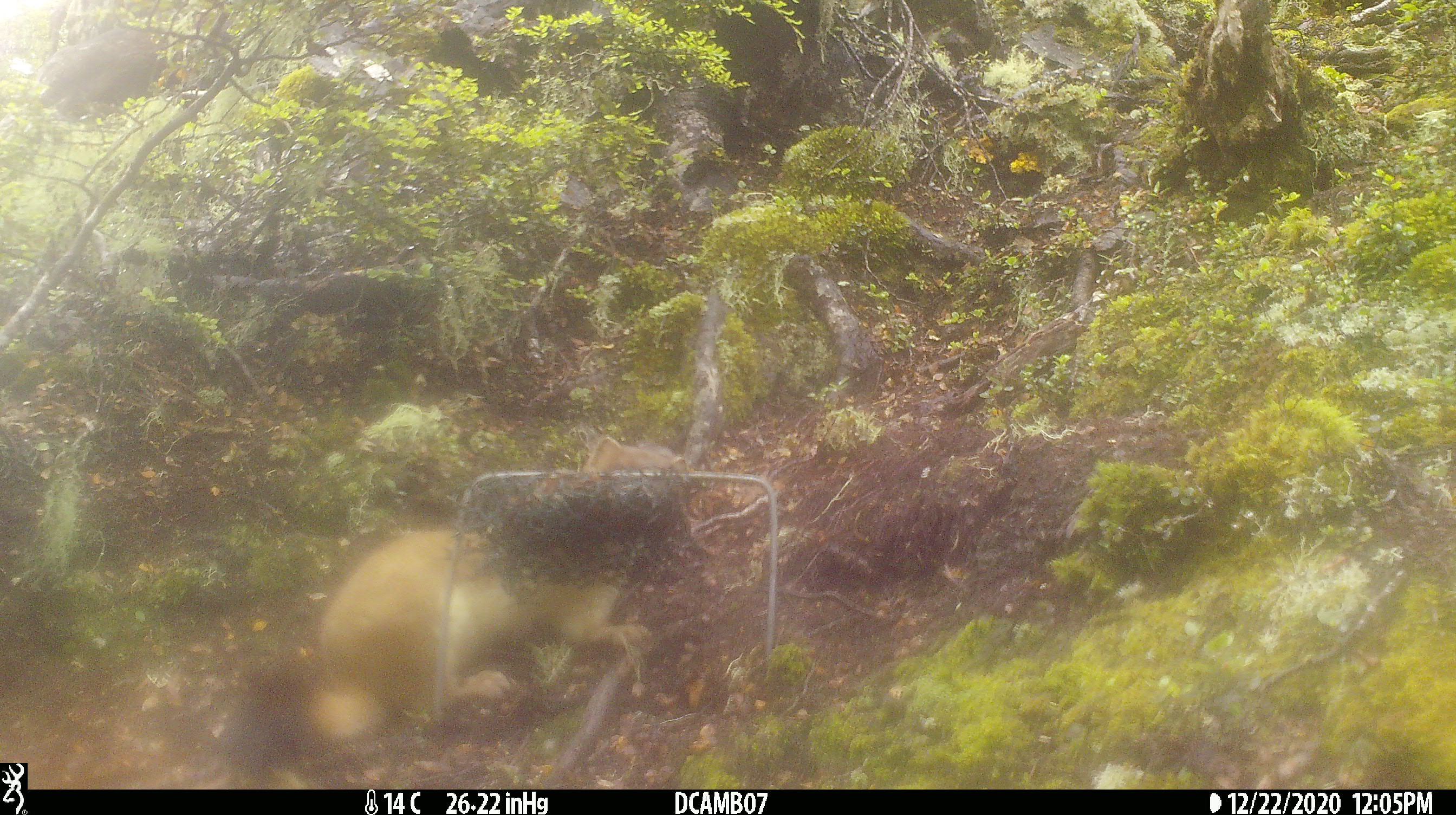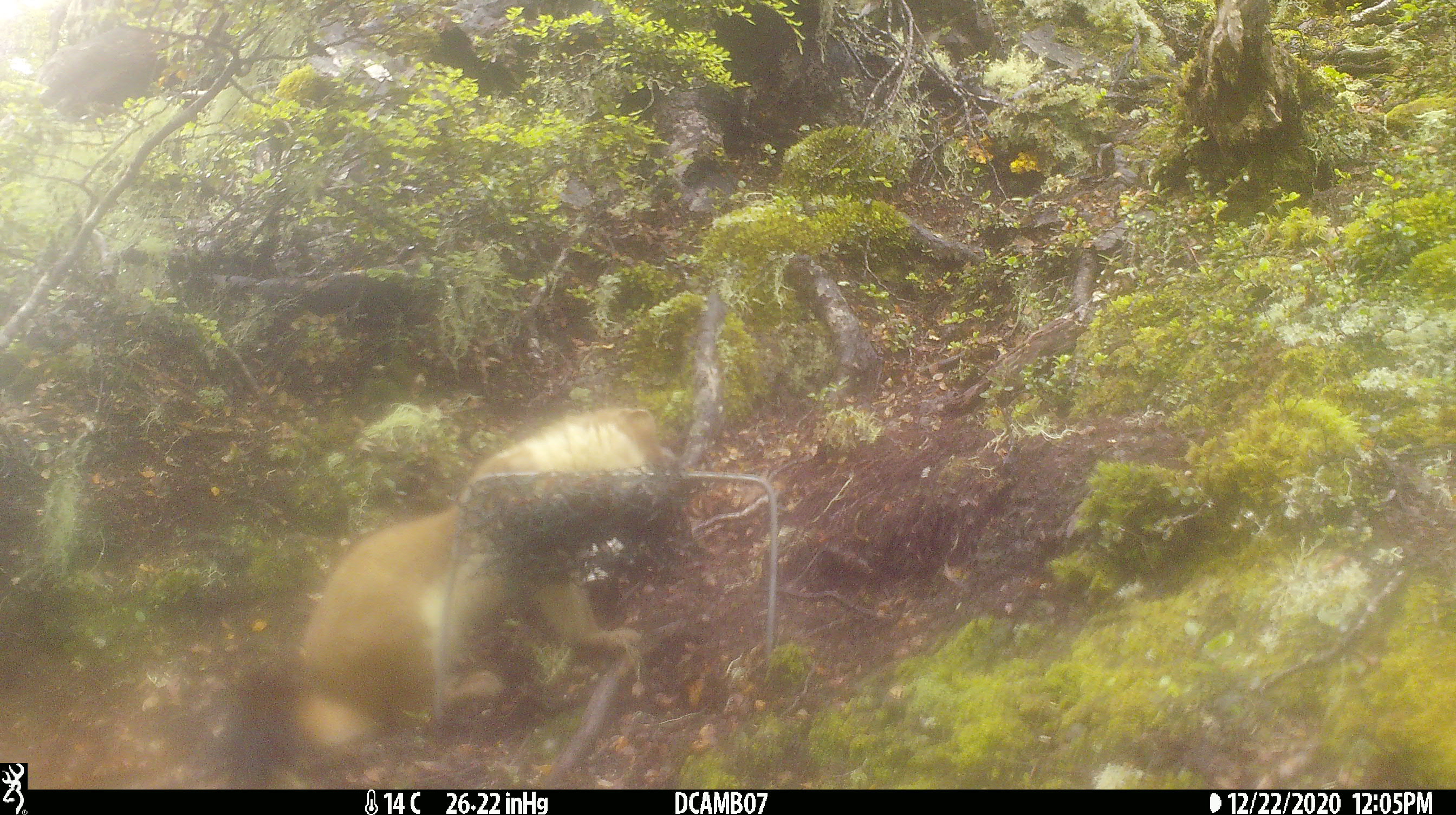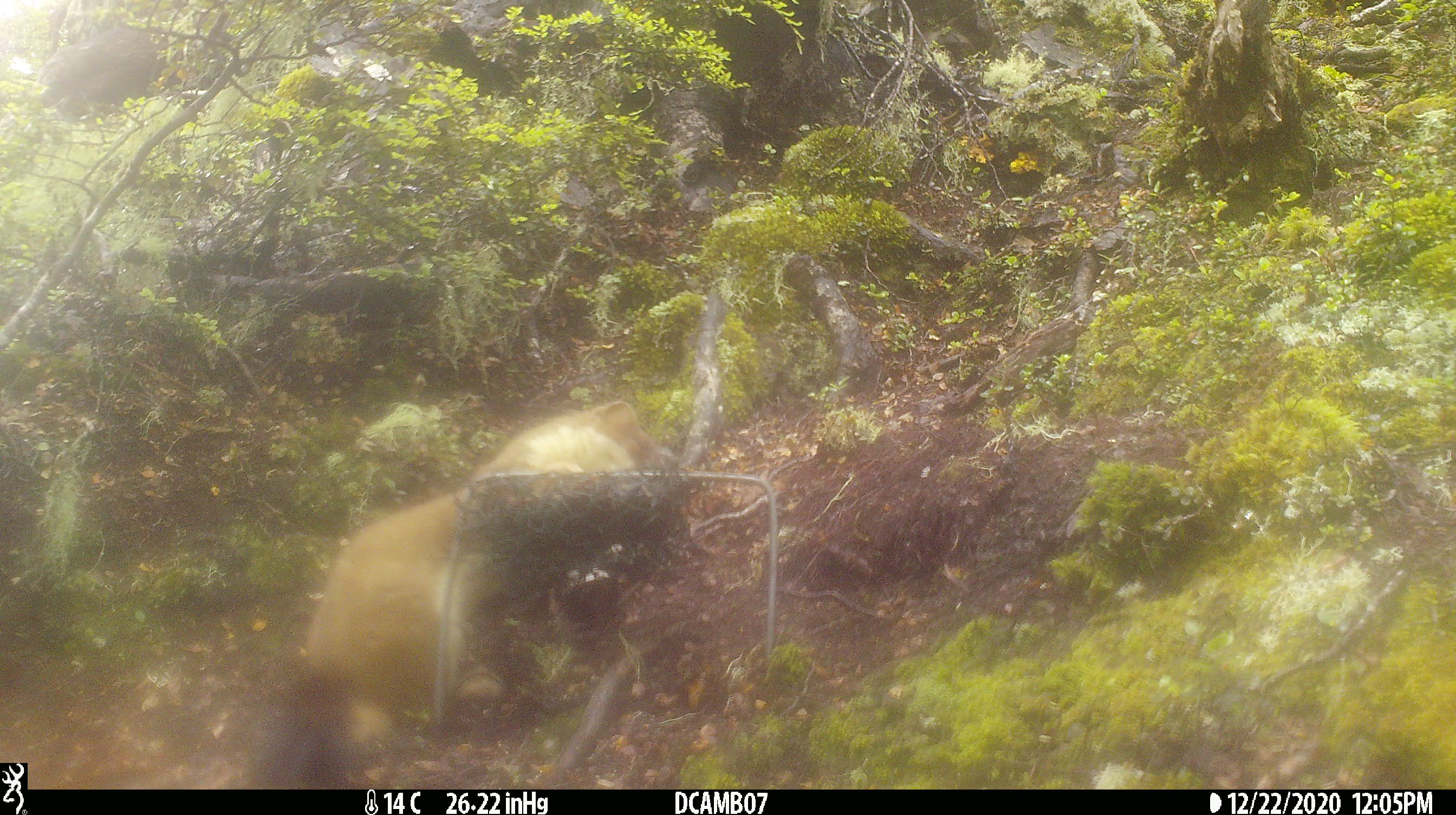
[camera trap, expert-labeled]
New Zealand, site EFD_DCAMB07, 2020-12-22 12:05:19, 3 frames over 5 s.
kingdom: Animalia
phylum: Chordata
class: Mammalia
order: Carnivora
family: Mustelidae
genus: Mustela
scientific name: Mustela erminea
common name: stoat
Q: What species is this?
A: Stoat (Mustela erminea).